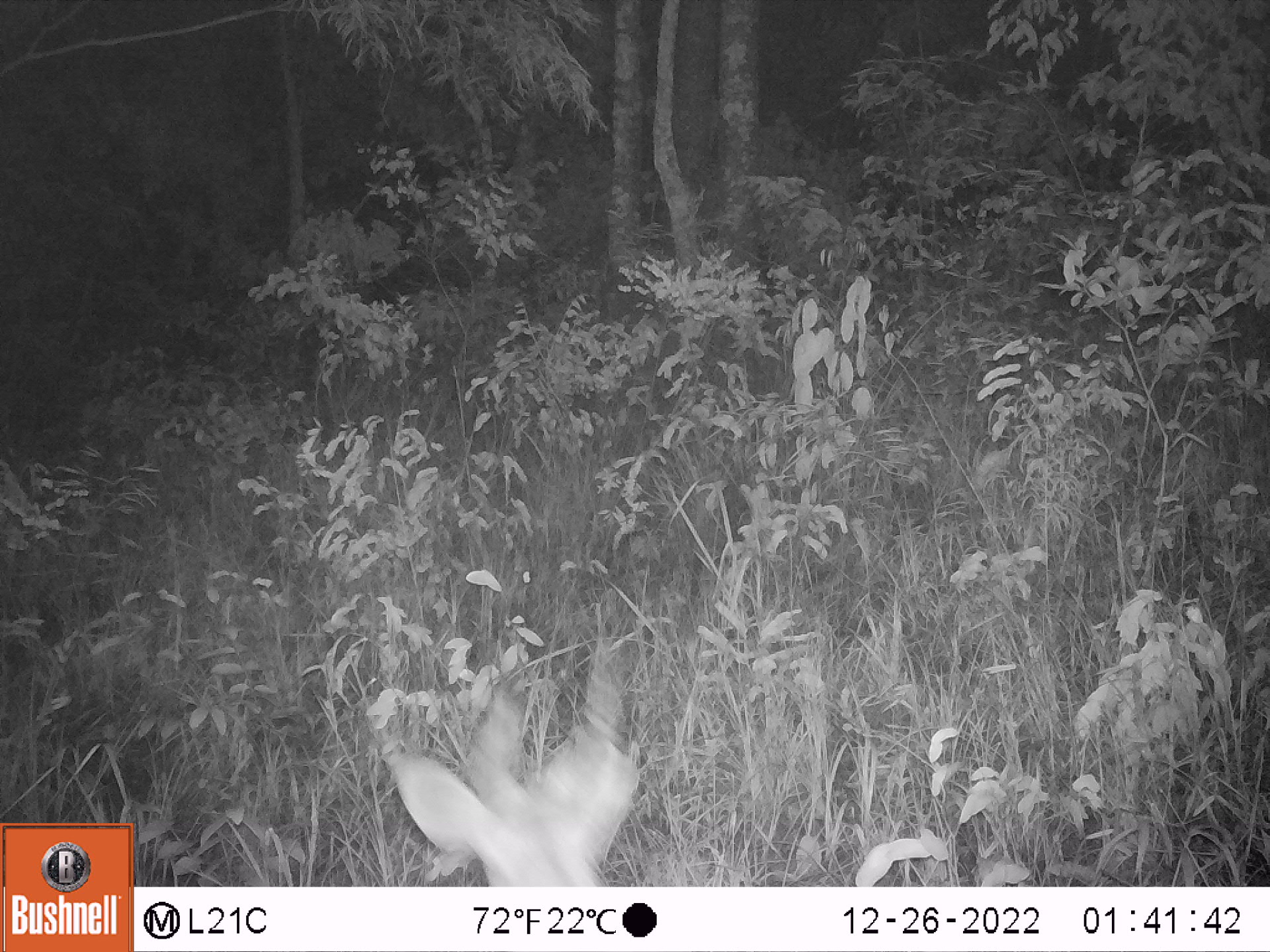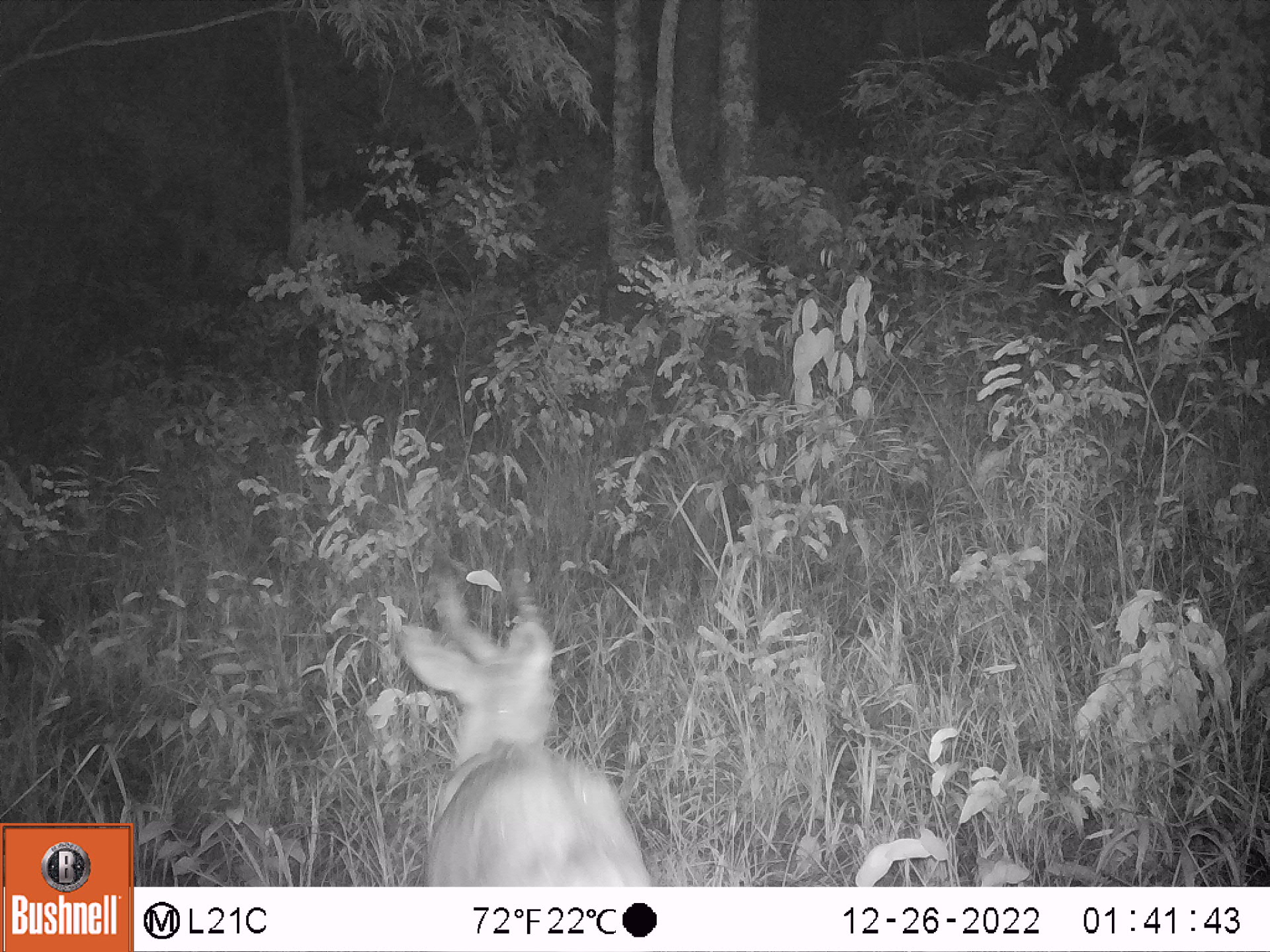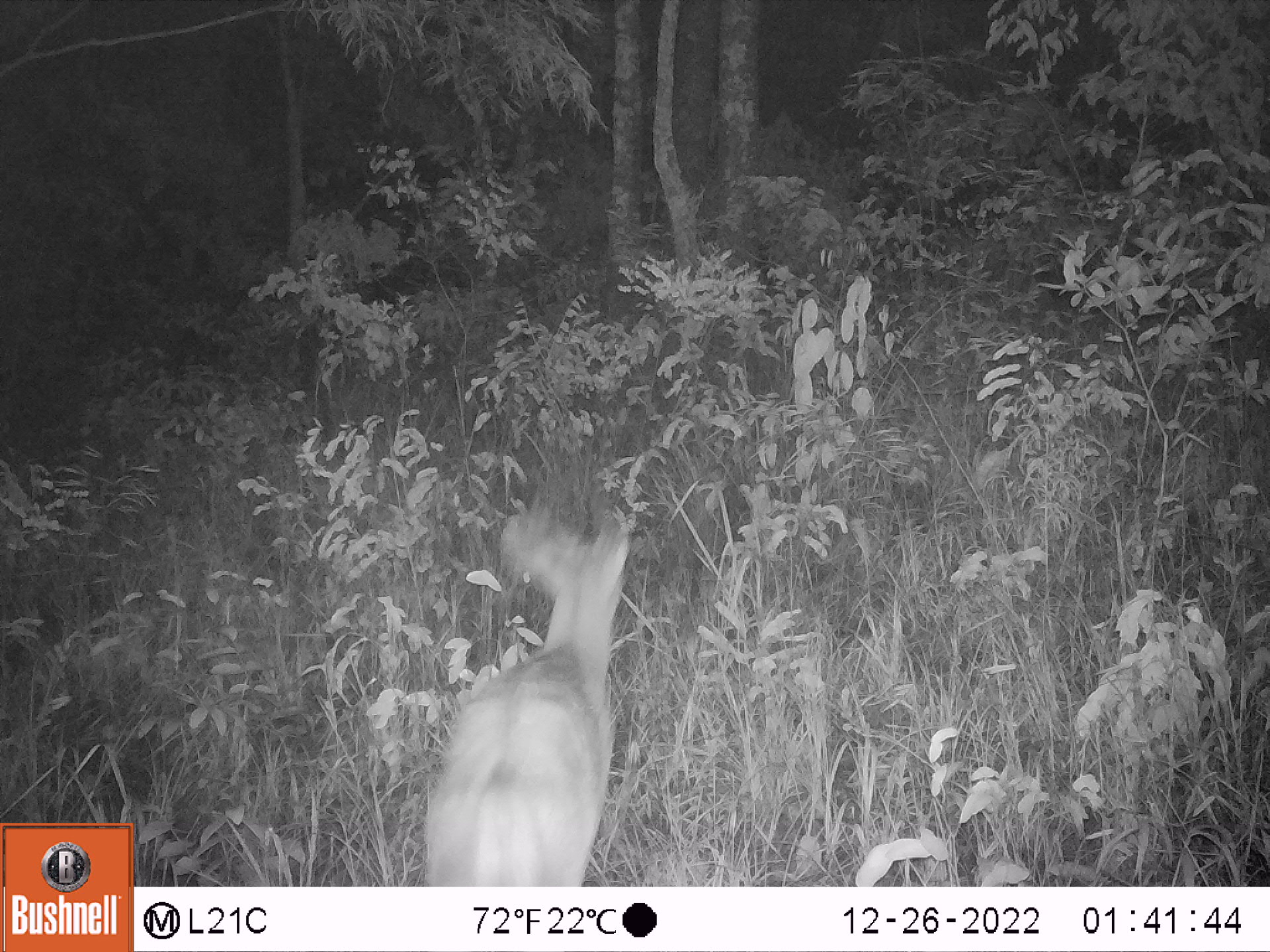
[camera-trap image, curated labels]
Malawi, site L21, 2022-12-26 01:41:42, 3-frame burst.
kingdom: Animalia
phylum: Chordata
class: Mammalia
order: Artiodactyla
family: Bovidae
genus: Tragelaphus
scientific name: Tragelaphus sylvaticus sylvaticus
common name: cape bushbuck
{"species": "cape bushbuck (Tragelaphus sylvaticus sylvaticus)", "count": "1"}